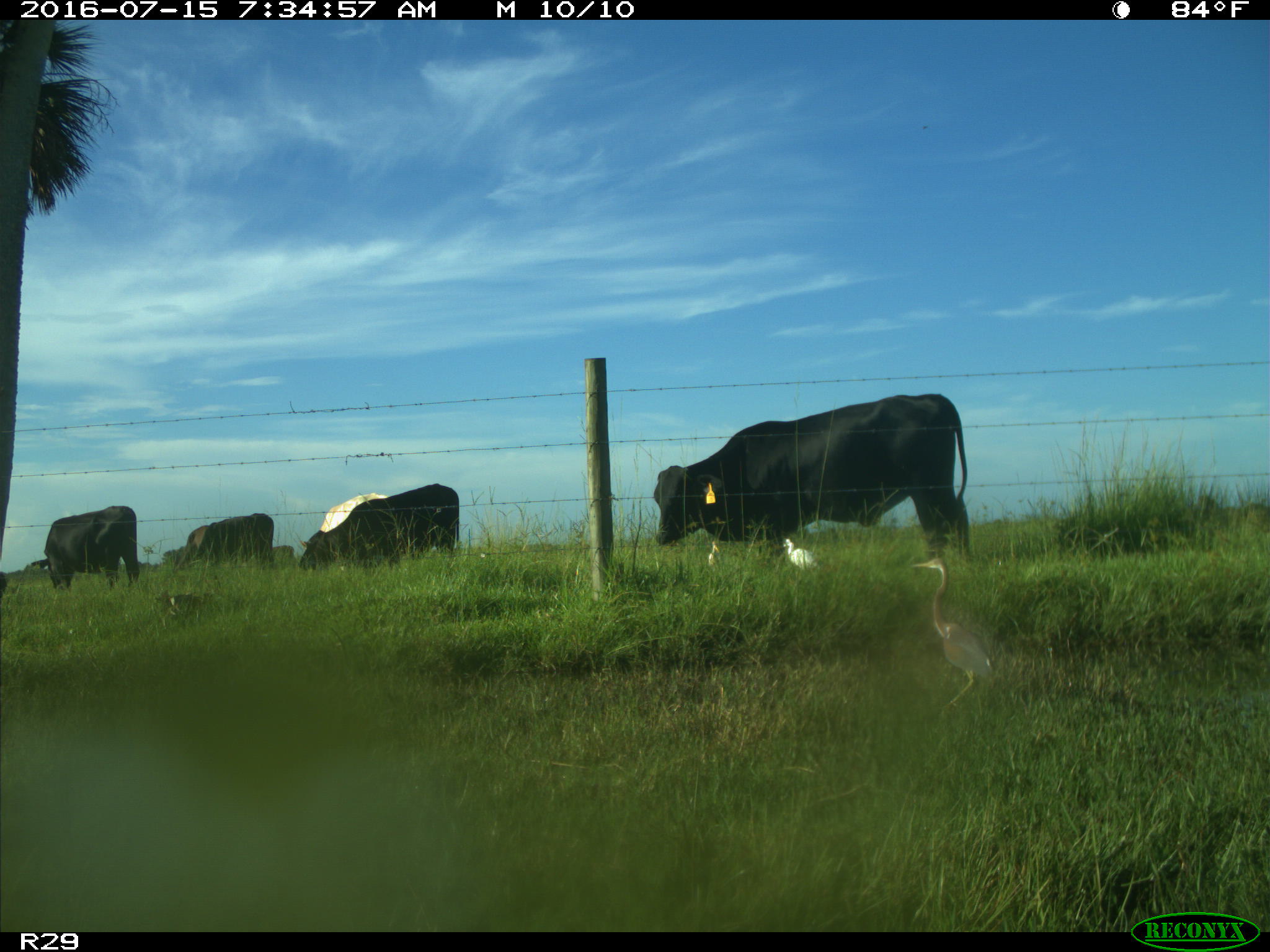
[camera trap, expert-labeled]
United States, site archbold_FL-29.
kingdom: Animalia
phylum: Chordata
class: Mammalia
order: Artiodactyla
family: Bovidae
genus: Bos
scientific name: Bos taurus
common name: domestic cow